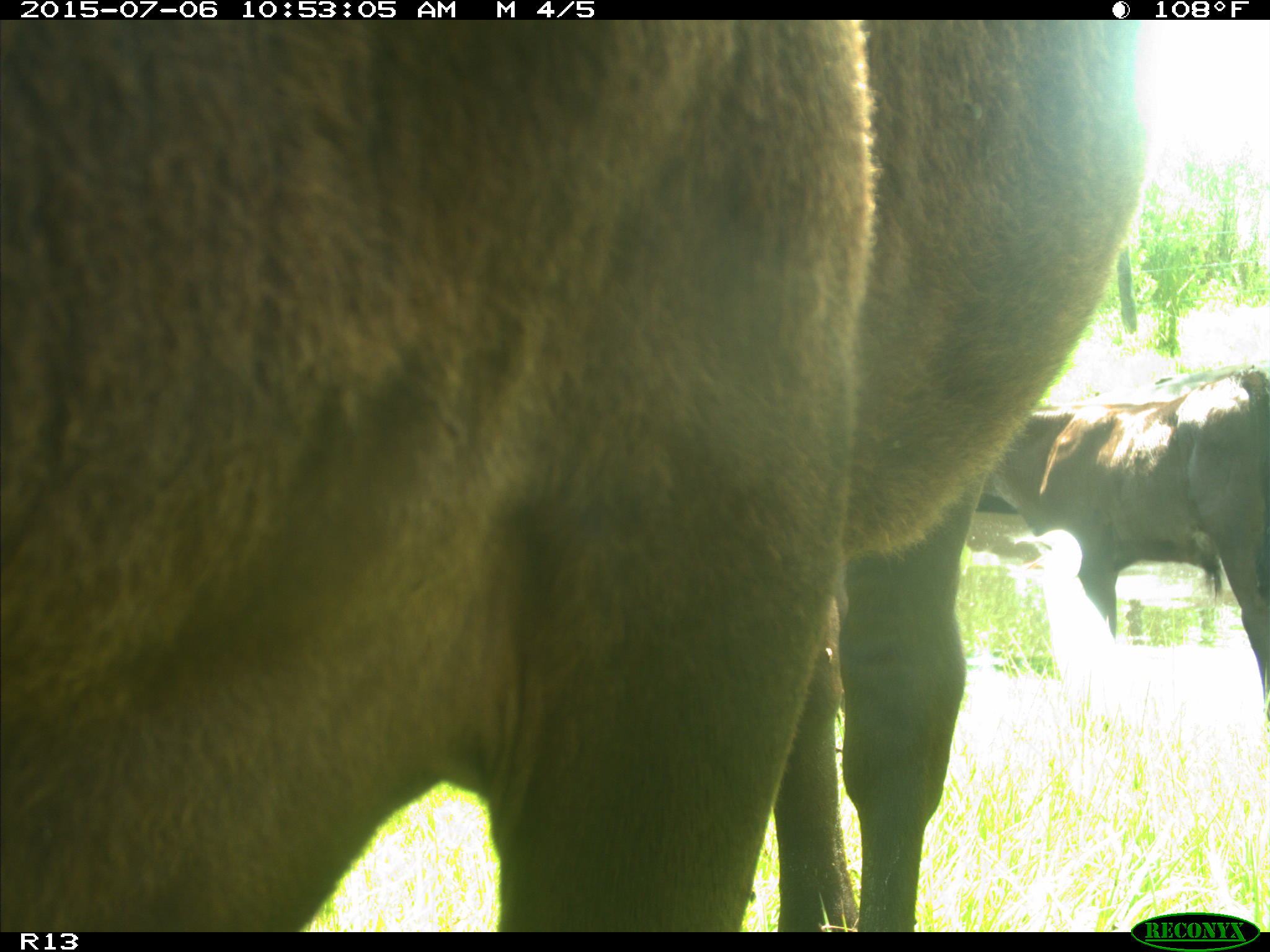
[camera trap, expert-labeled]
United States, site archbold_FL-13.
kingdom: Animalia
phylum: Chordata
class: Mammalia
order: Artiodactyla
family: Bovidae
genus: Bos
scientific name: Bos taurus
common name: domestic cow